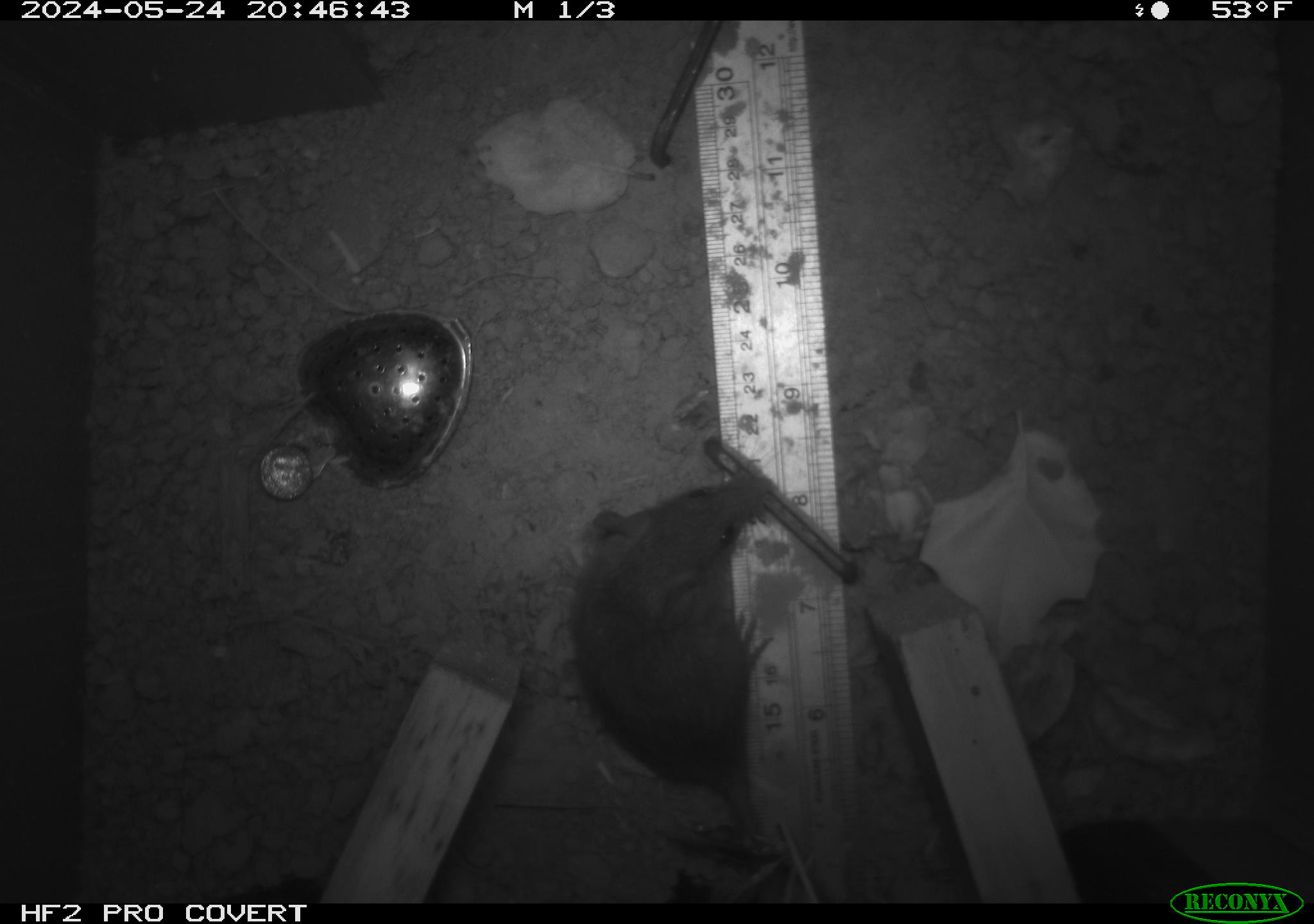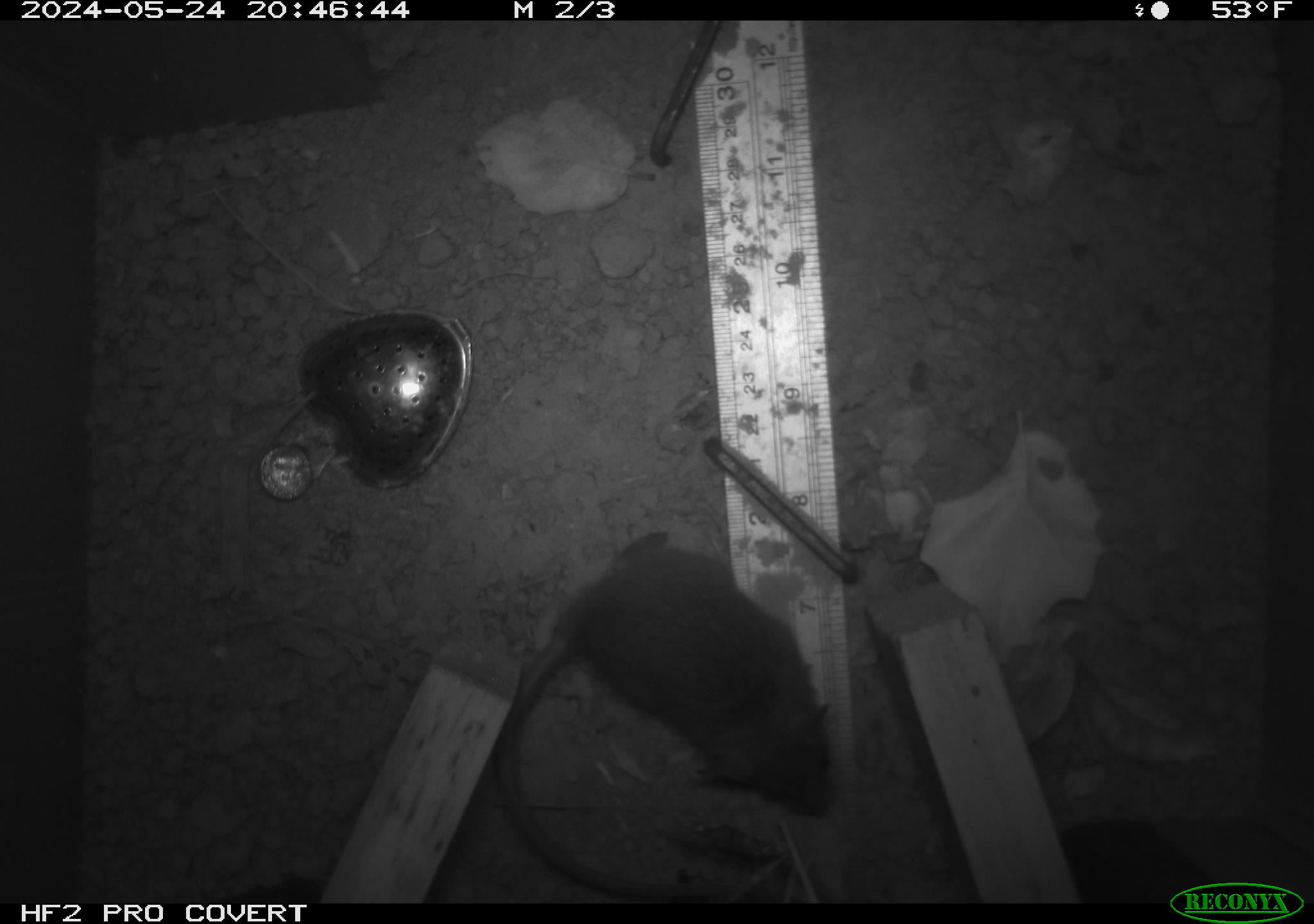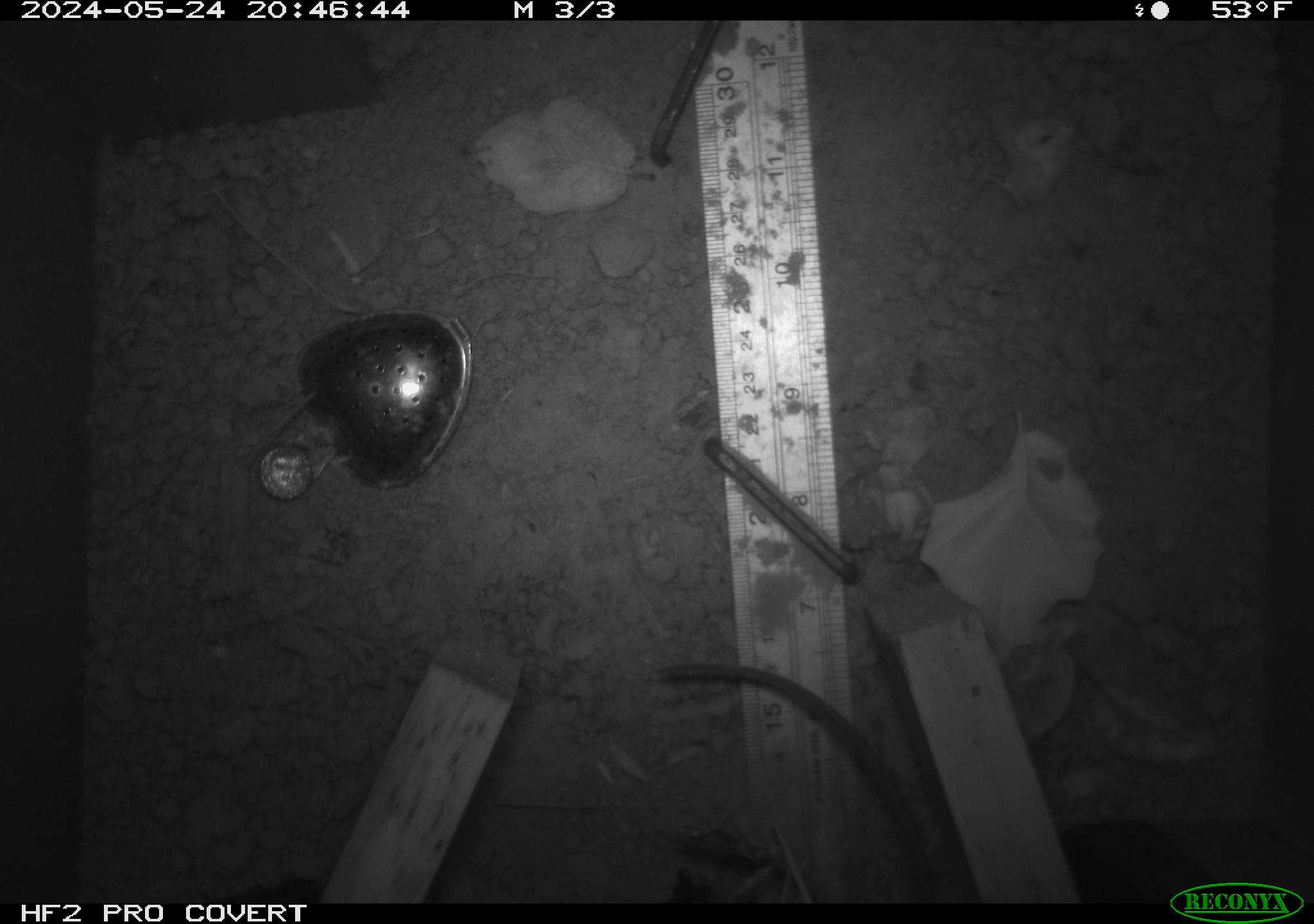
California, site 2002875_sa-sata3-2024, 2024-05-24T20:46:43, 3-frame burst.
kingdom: Animalia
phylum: Chordata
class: Mammalia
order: Rodentia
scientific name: Rodentia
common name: rodent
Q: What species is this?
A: Rodent (Rodentia).